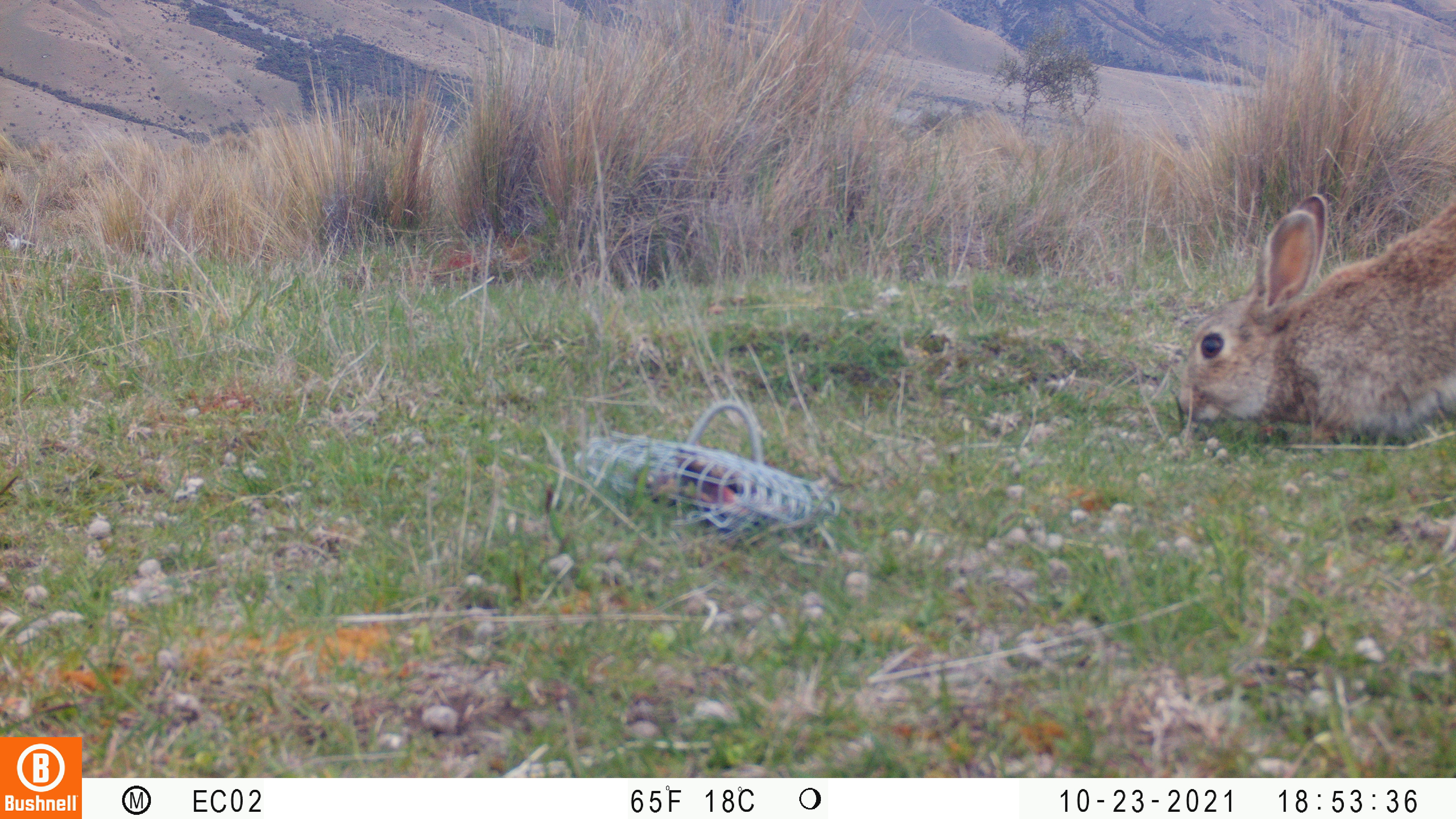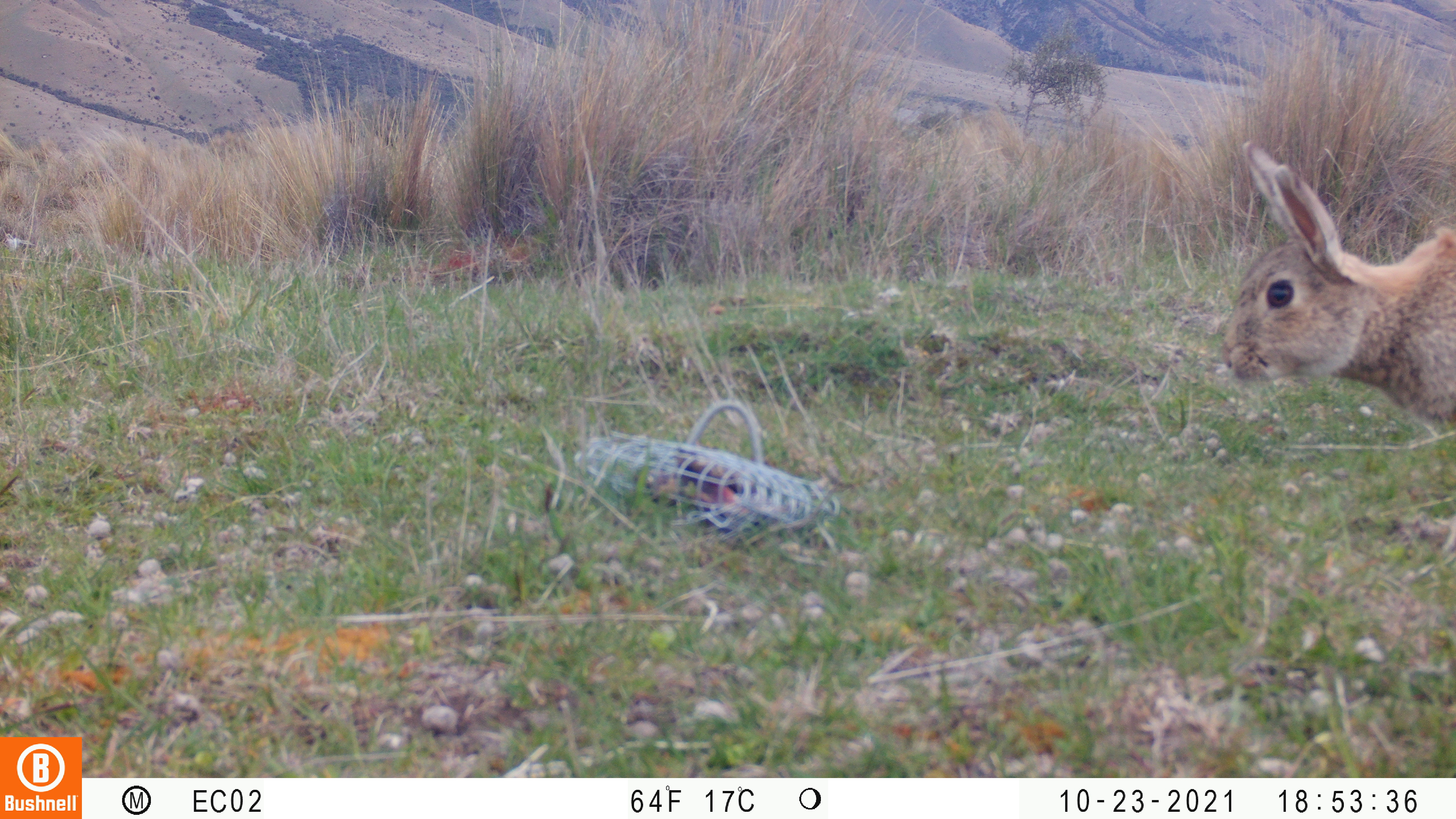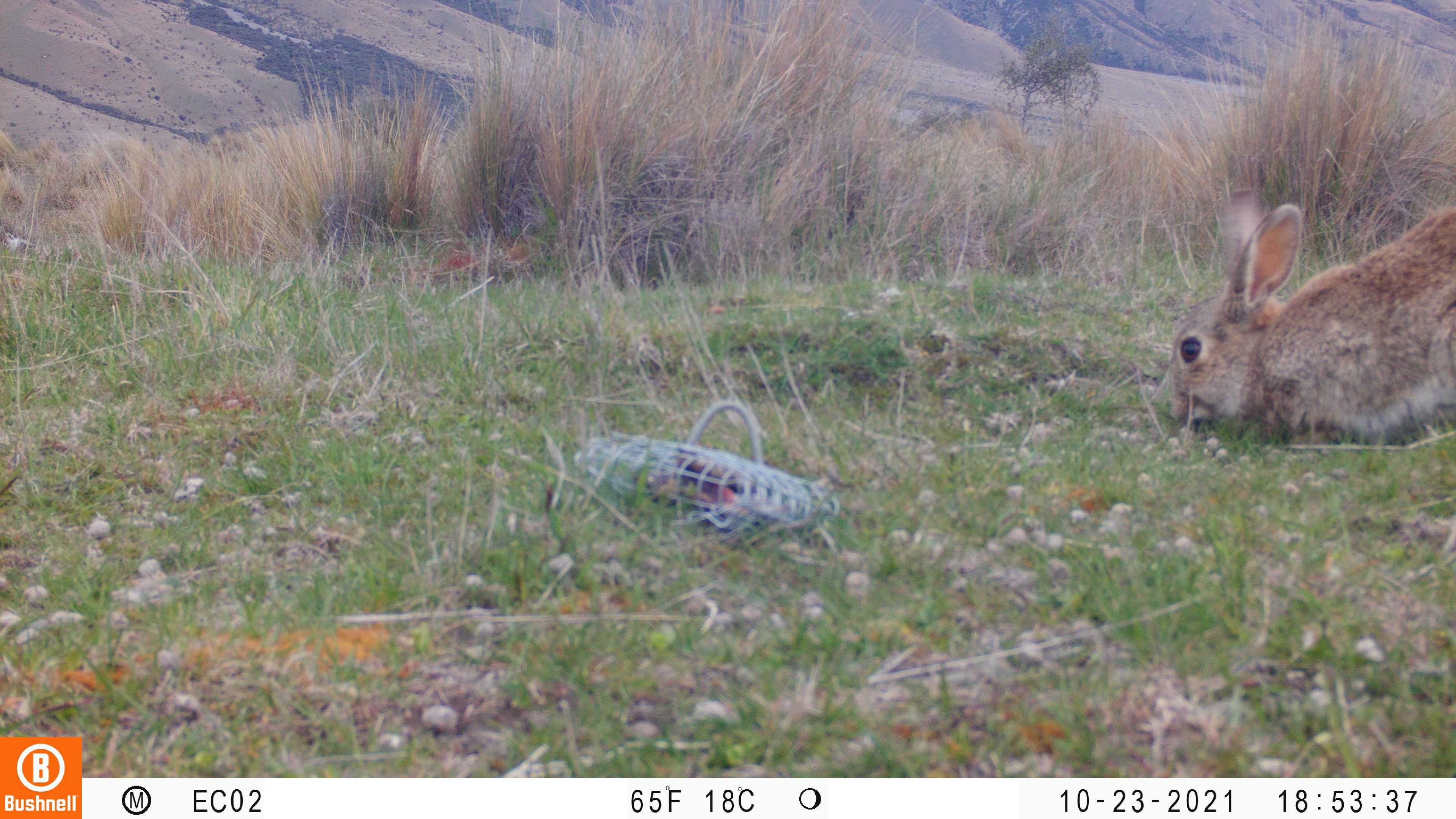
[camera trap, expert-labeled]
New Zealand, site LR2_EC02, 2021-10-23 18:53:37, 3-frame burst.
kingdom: Animalia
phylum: Chordata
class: Mammalia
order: Lagomorpha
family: Leporidae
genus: Oryctolagus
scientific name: Oryctolagus cuniculus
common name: european rabbit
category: rabbit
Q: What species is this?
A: Rabbit (european rabbit) (Oryctolagus cuniculus).